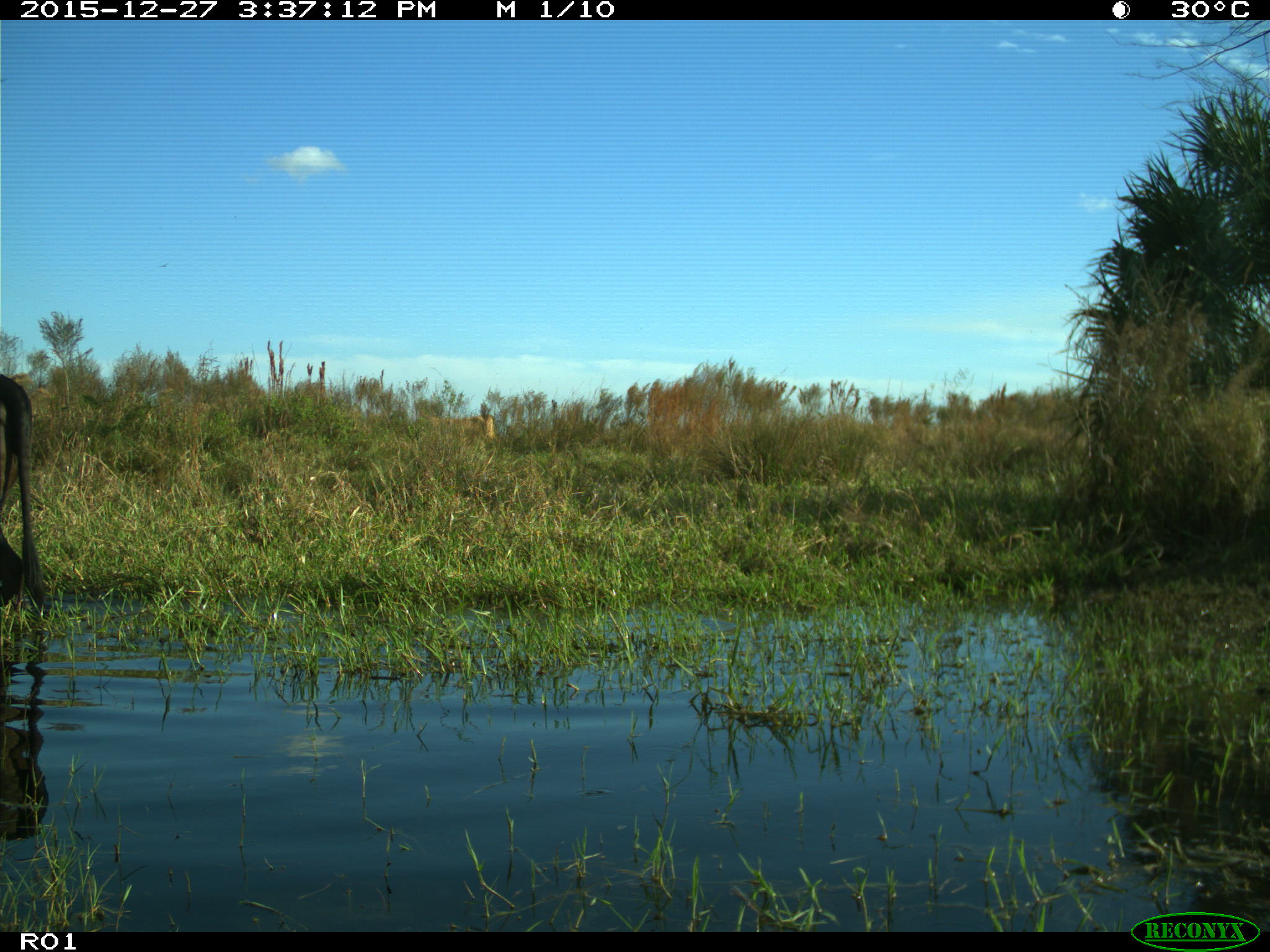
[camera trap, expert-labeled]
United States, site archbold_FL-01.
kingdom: Animalia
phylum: Chordata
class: Mammalia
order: Artiodactyla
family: Bovidae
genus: Bos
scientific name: Bos taurus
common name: domestic cow